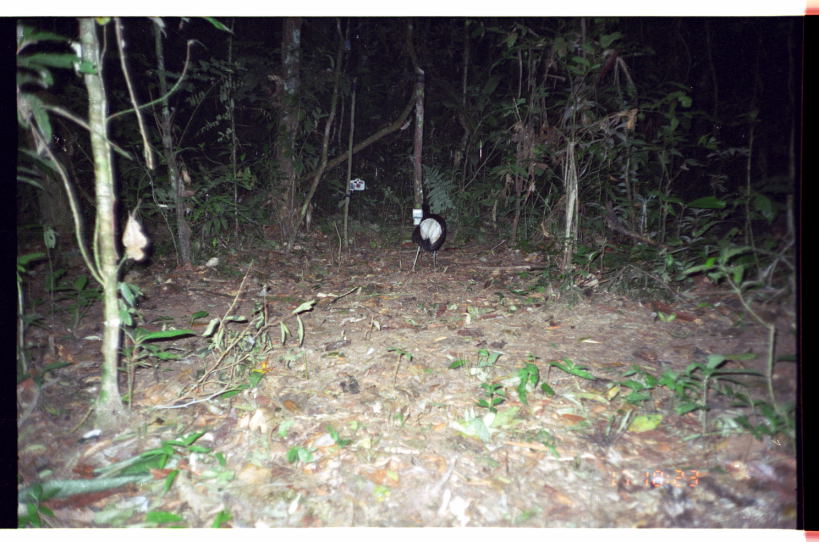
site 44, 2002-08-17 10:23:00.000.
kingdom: Animalia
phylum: Chordata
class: Aves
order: Gruiformes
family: Psophiidae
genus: Psophia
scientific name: Psophia leucoptera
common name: pale-winged trumpeter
Psophia leucoptera (pale-winged trumpeter).